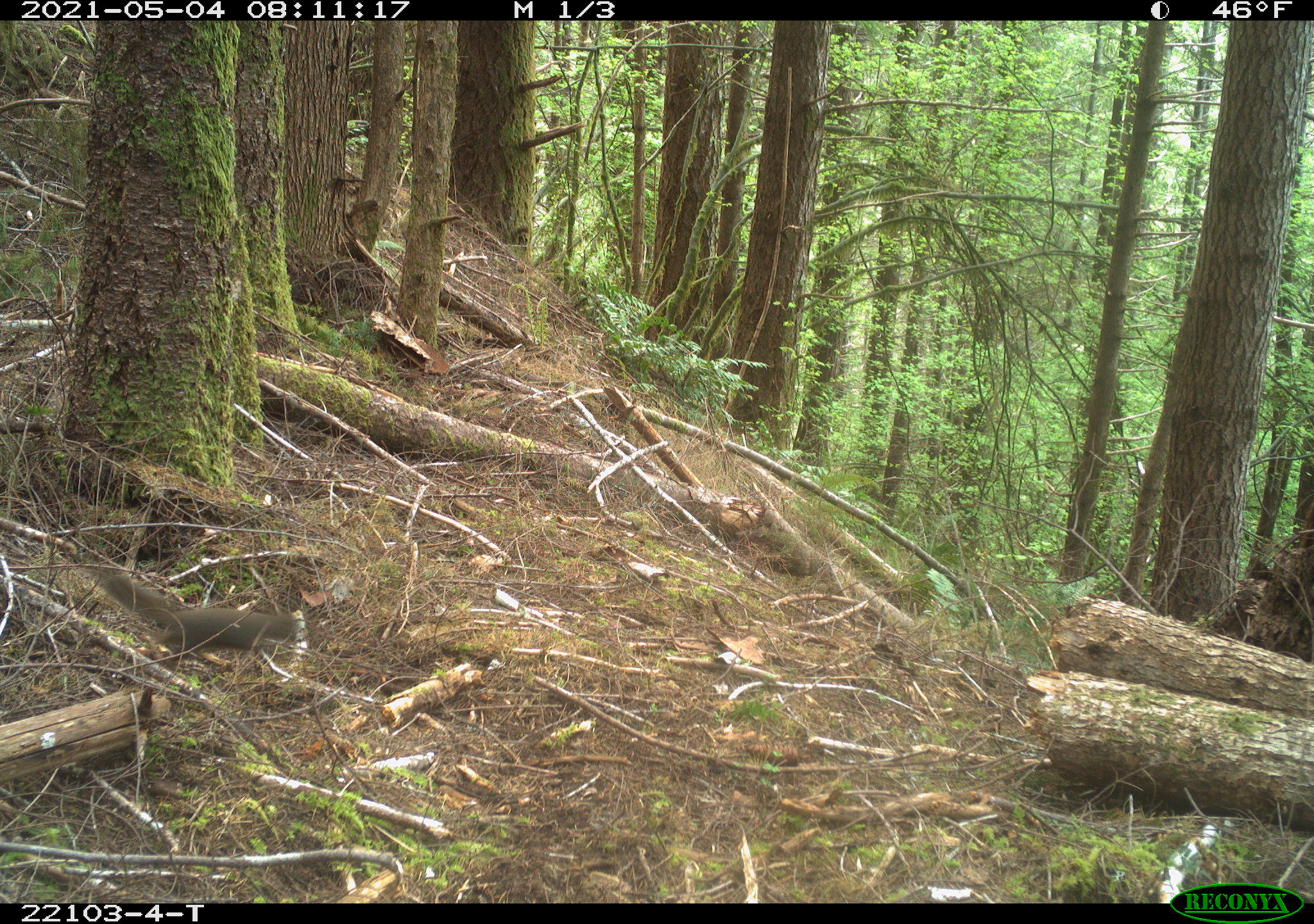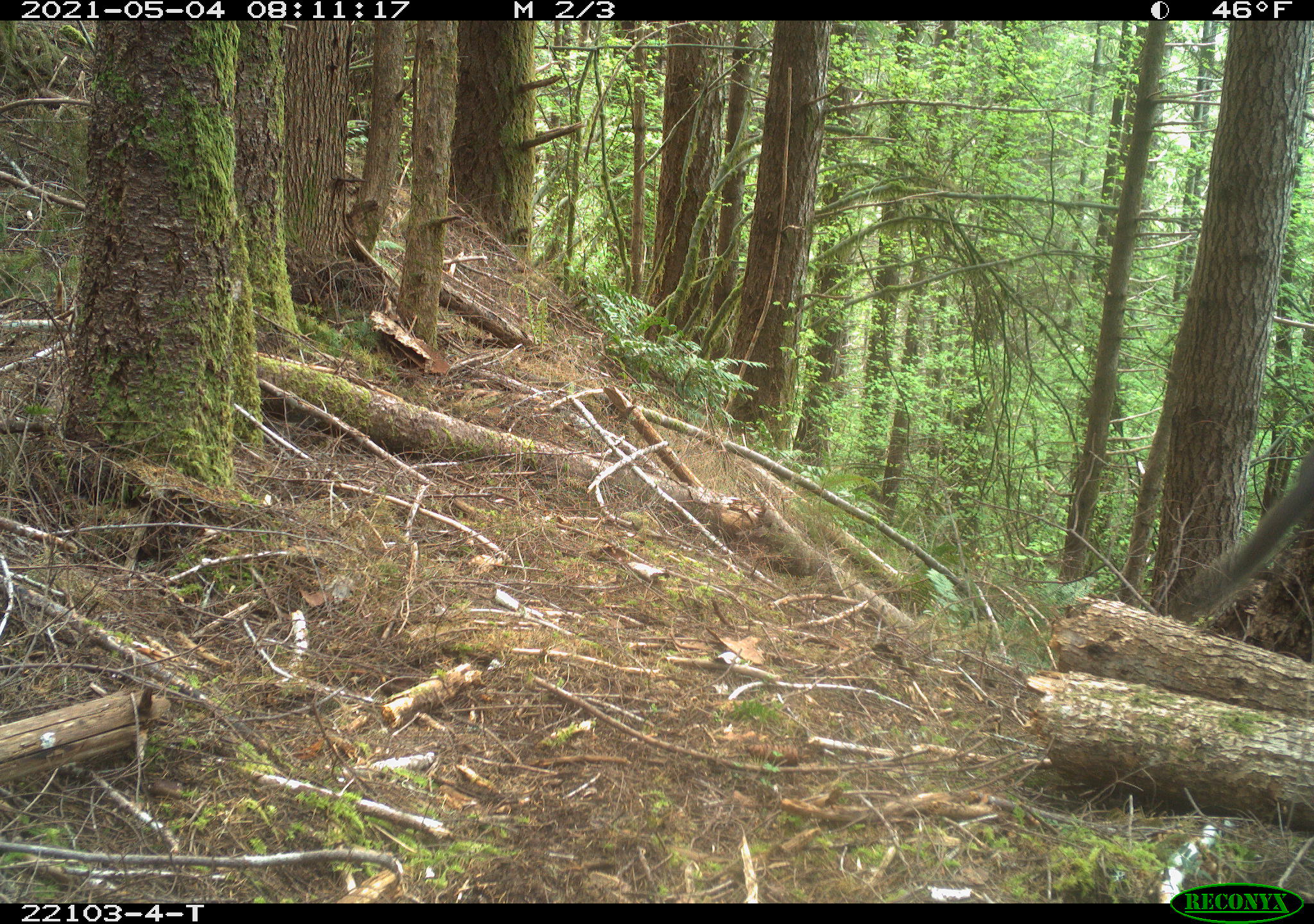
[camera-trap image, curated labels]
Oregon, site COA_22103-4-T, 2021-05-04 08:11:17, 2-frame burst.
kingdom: Animalia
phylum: Chordata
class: Mammalia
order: Rodentia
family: Sciuridae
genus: Tamiasciurus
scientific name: Tamiasciurus douglasii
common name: douglas squirrel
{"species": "douglas squirrel (Tamiasciurus douglasii)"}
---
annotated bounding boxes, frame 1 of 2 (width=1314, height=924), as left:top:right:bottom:
douglas squirrel: 49:531:326:695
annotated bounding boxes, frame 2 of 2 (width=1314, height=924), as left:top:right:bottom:
douglas squirrel: 1153:426:1311:651